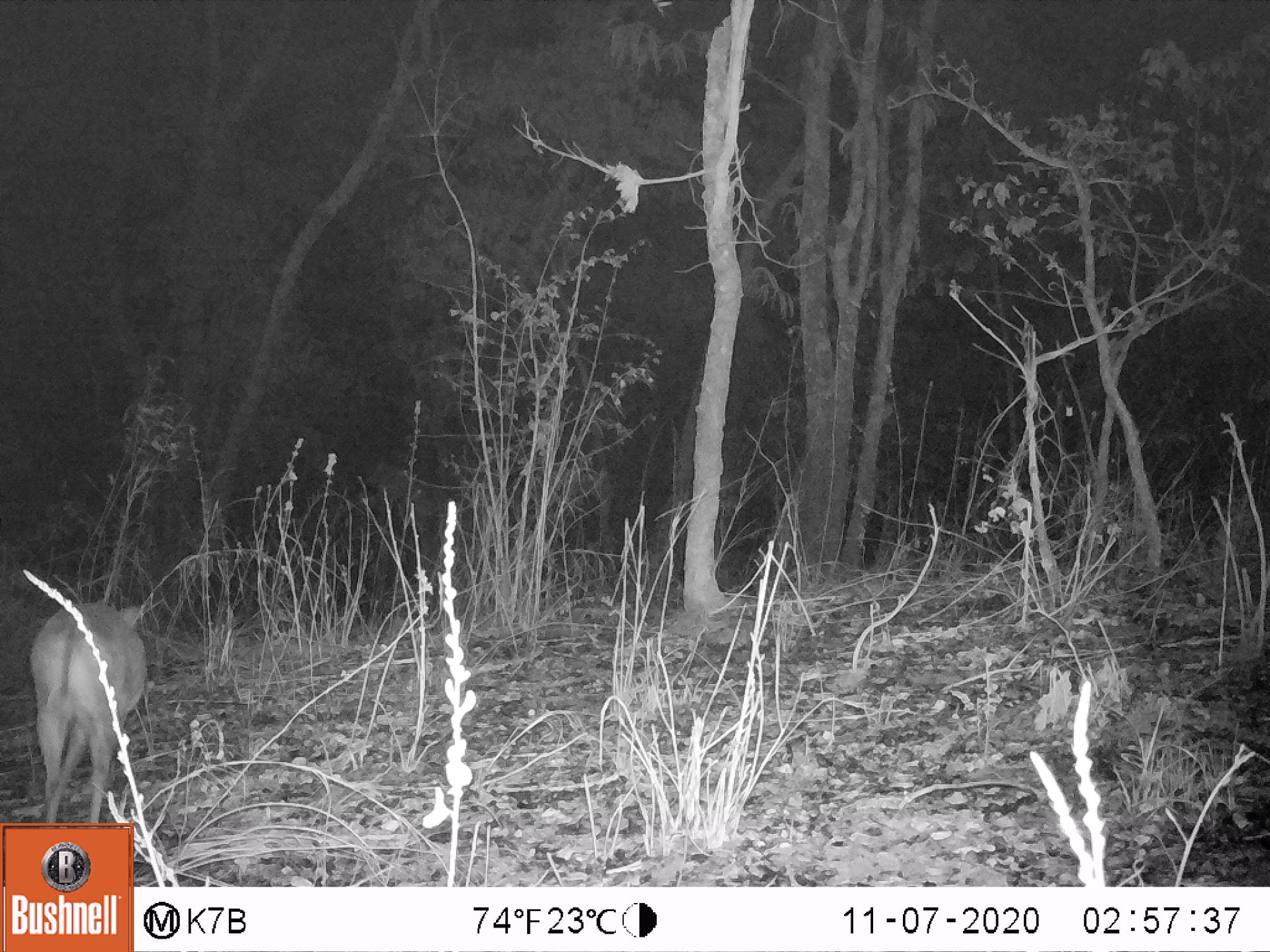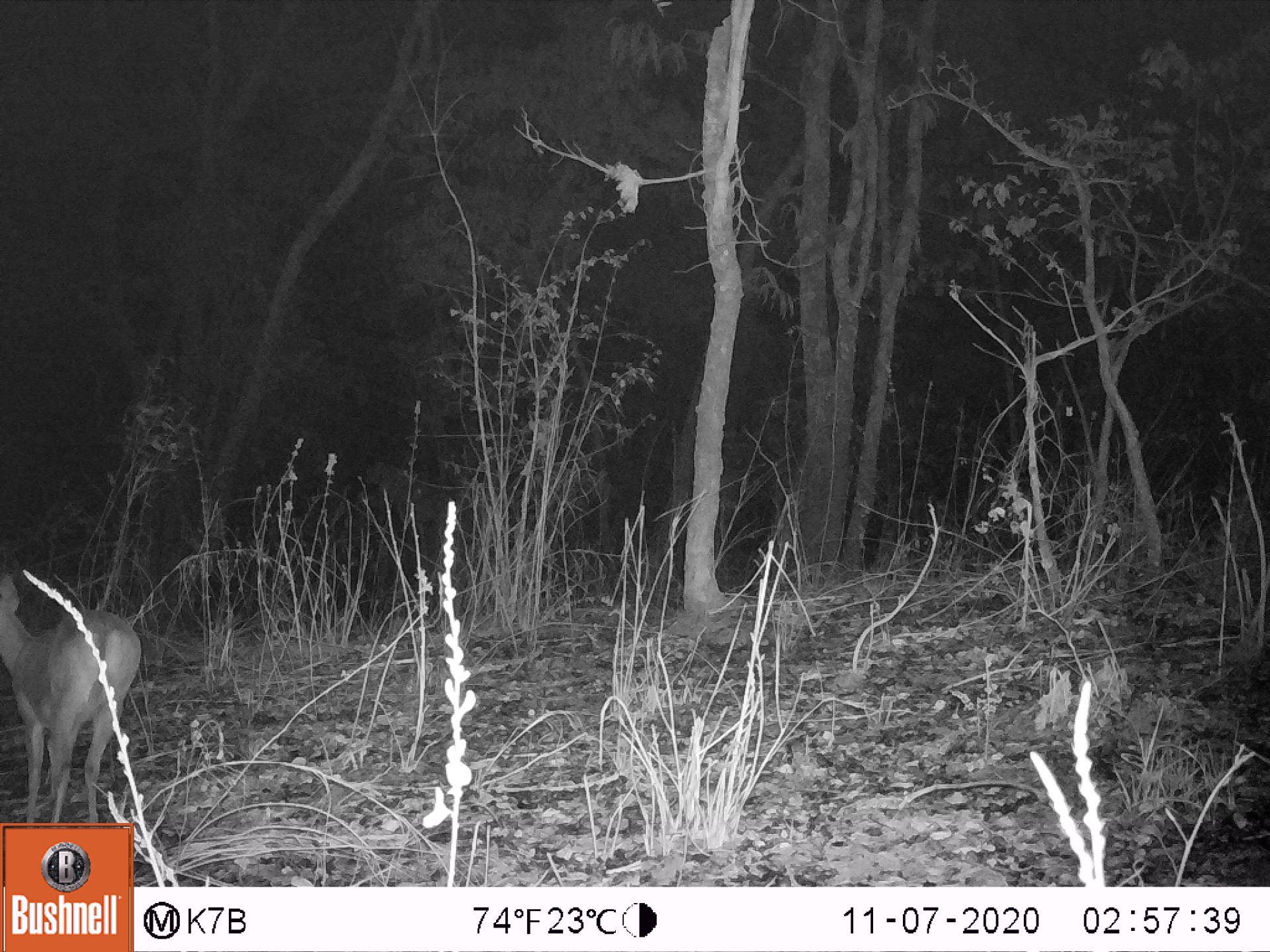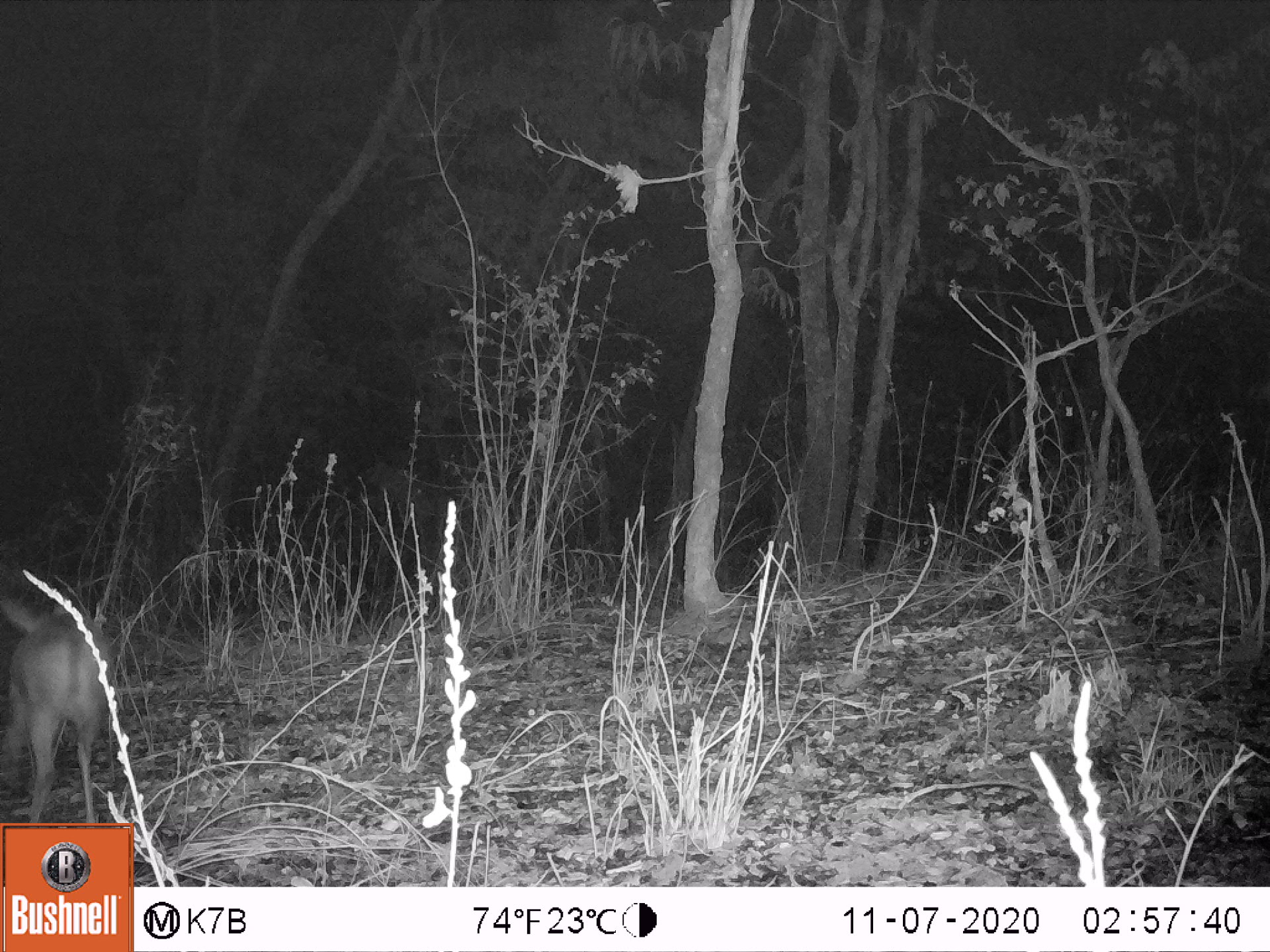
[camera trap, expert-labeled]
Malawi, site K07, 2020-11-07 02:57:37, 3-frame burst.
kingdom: Animalia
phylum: Chordata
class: Mammalia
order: Artiodactyla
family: Bovidae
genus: Sylvicapra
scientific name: Sylvicapra grimmia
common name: common duiker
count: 1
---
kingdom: Animalia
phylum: Chordata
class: Mammalia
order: Artiodactyla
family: Bovidae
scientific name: Antilopinae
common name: small antelope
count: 1